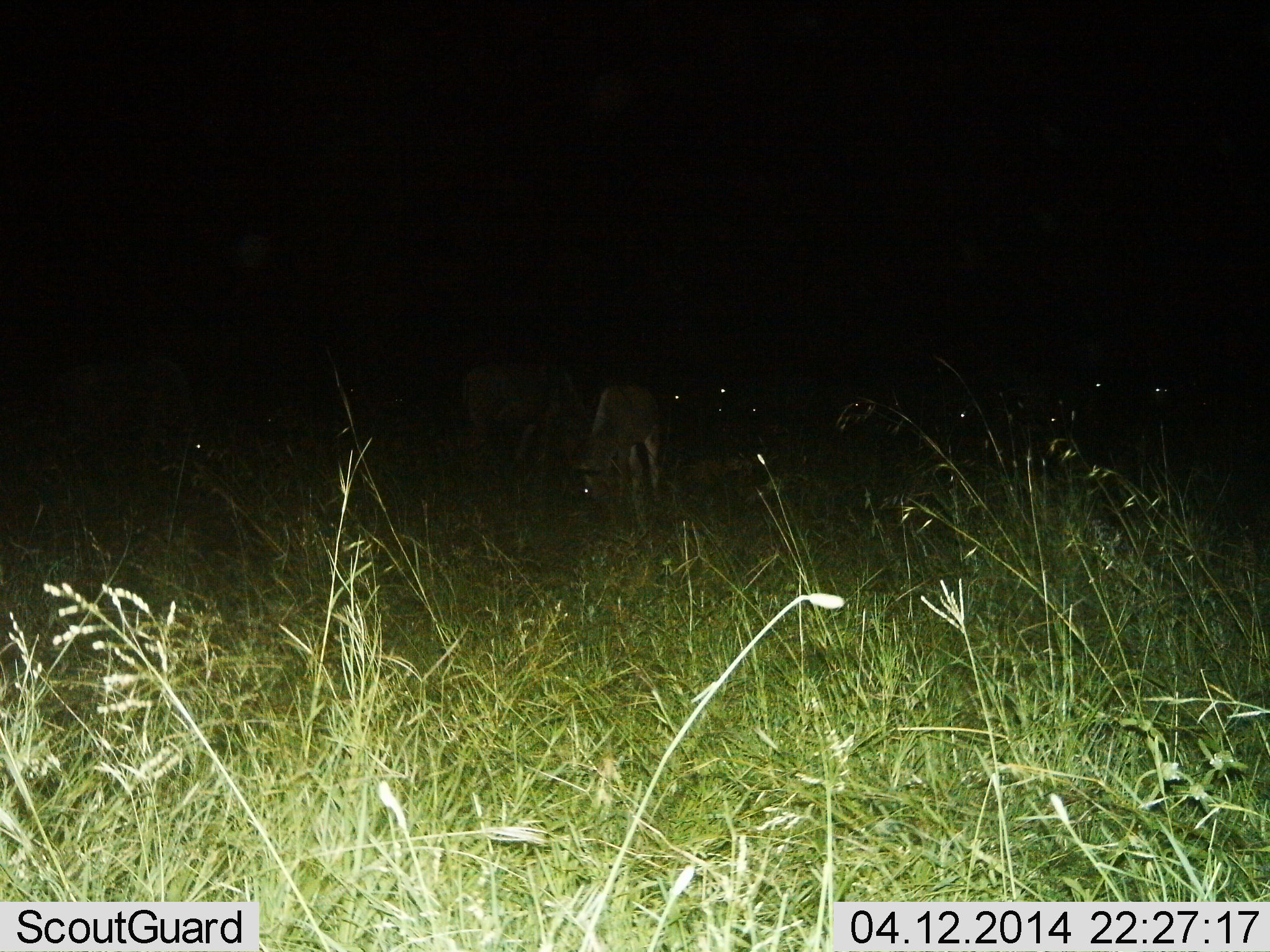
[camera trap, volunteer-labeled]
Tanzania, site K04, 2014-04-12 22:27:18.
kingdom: Animalia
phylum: Chordata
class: Mammalia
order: Artiodactyla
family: Bovidae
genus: Connochaetes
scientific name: Connochaetes taurinus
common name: blue wildebeest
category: wildebeest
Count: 4.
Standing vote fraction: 60%.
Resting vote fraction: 0%.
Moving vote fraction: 0%.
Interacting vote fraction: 0%.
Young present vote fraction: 0%.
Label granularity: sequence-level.